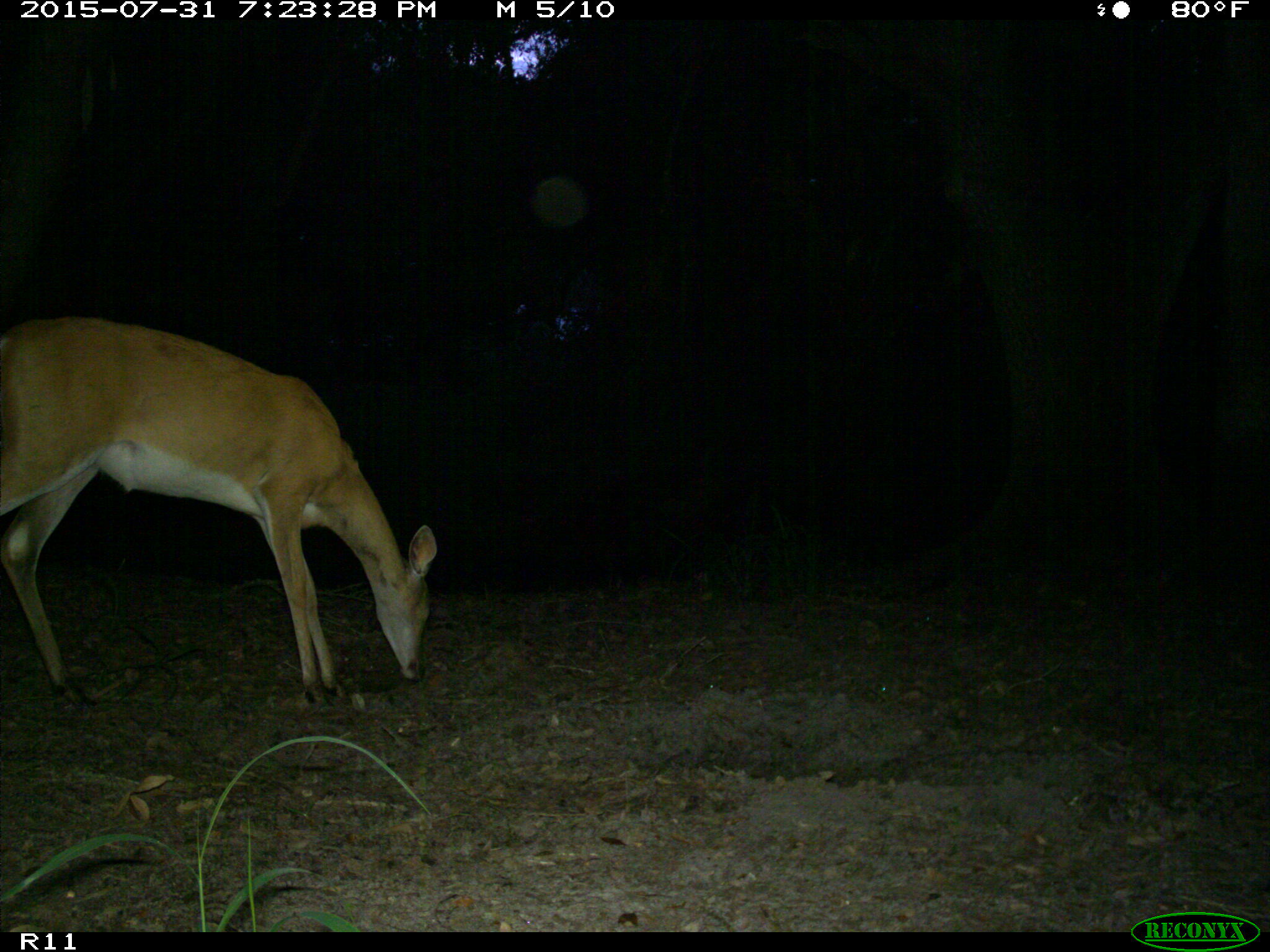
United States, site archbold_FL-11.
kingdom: Animalia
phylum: Chordata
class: Mammalia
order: Artiodactyla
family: Cervidae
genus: Odocoileus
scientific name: Odocoileus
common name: deer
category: unidentified deer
Unidentified deer (deer) (Odocoileus).